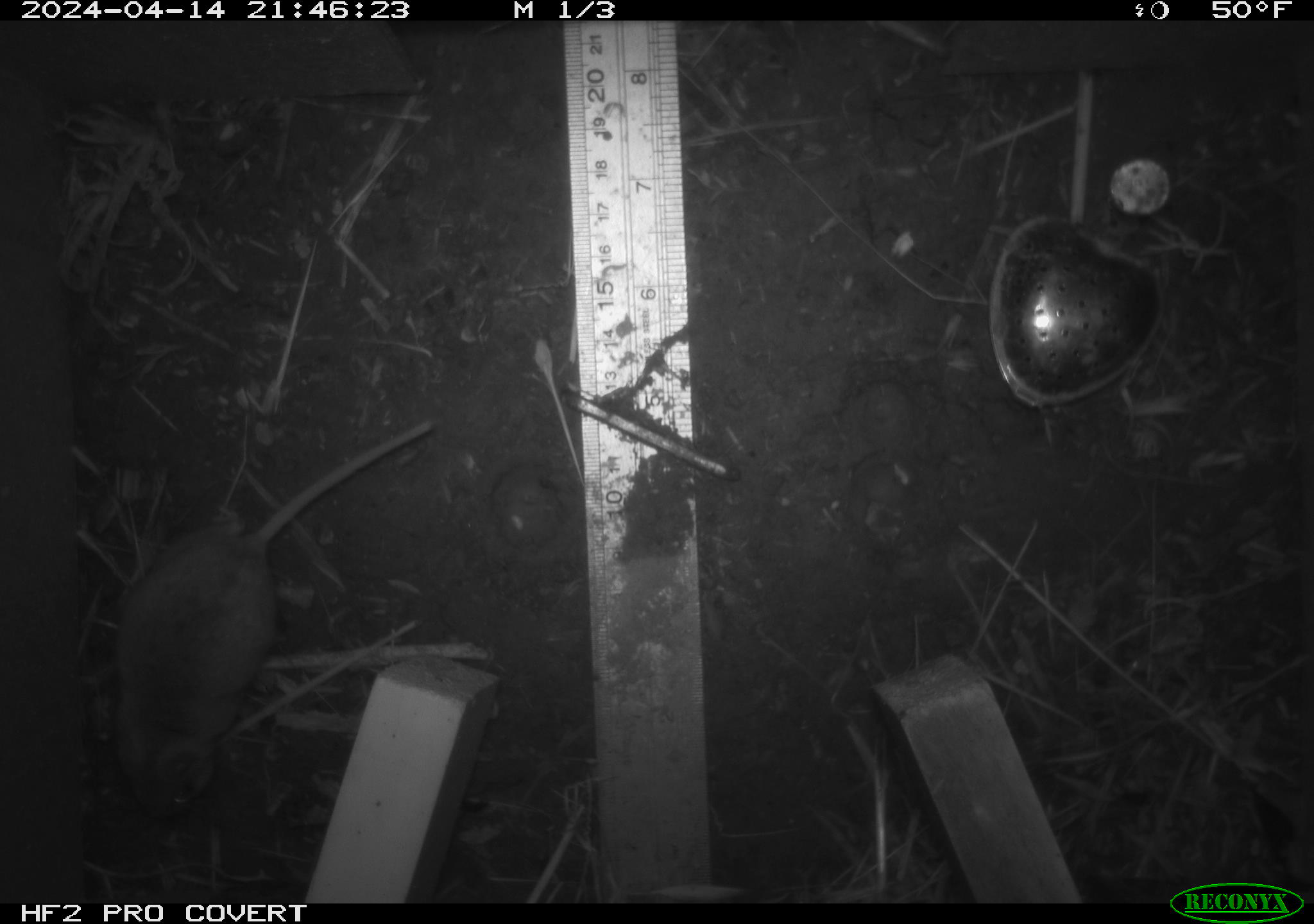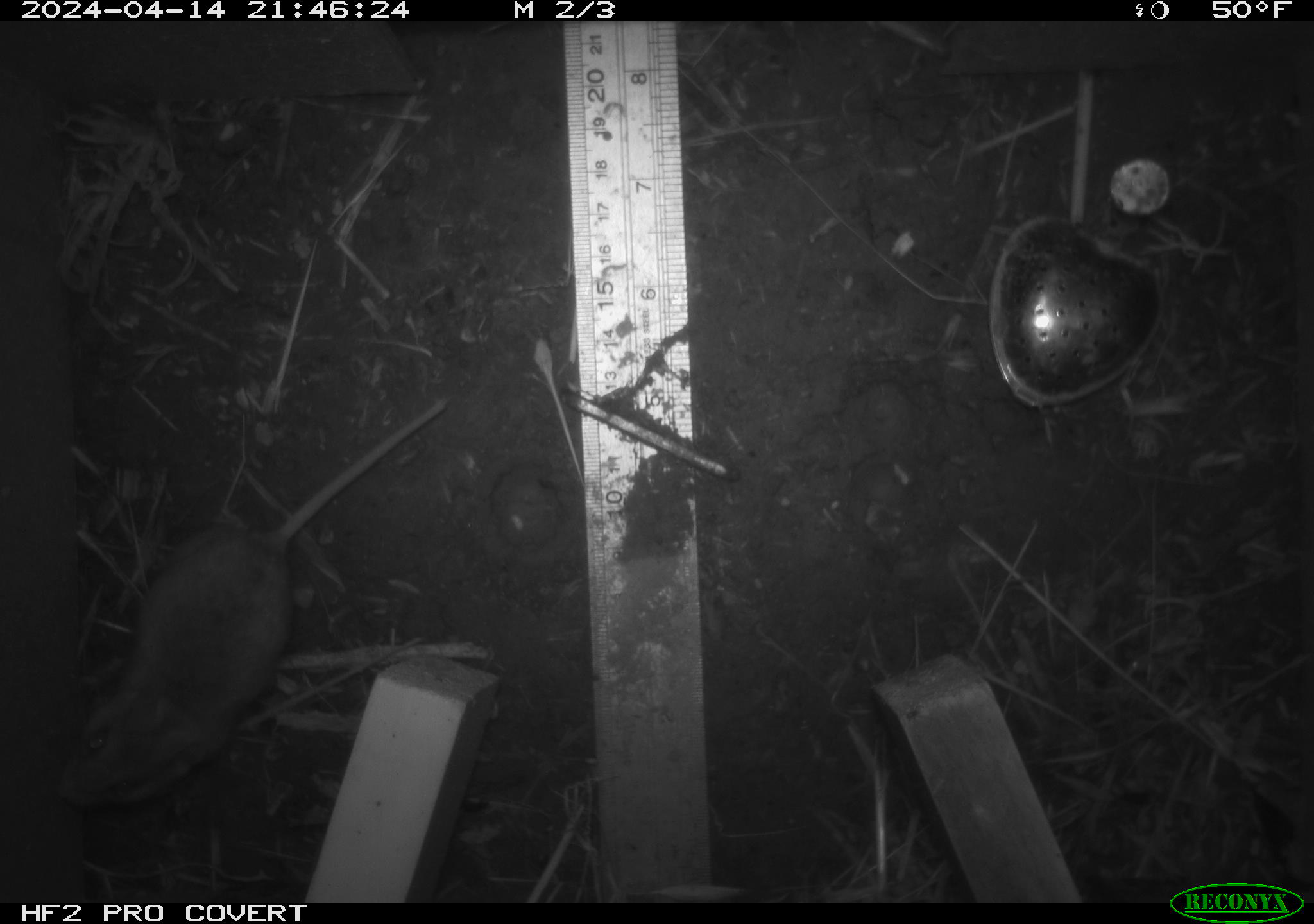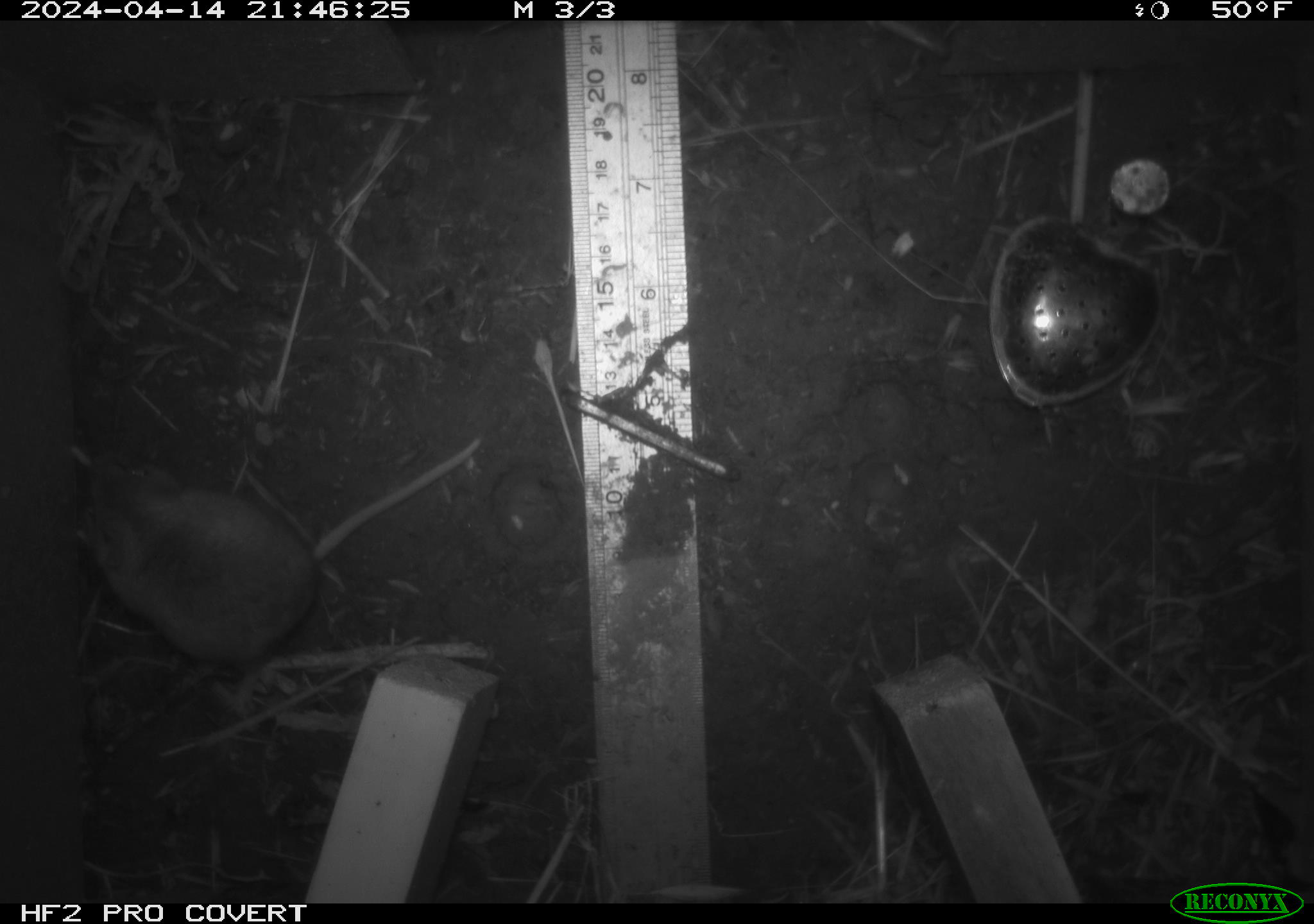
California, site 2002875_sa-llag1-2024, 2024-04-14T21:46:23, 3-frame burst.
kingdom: Animalia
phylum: Chordata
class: Mammalia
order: Rodentia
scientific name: Rodentia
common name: mouse species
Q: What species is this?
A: Mouse species (Rodentia).